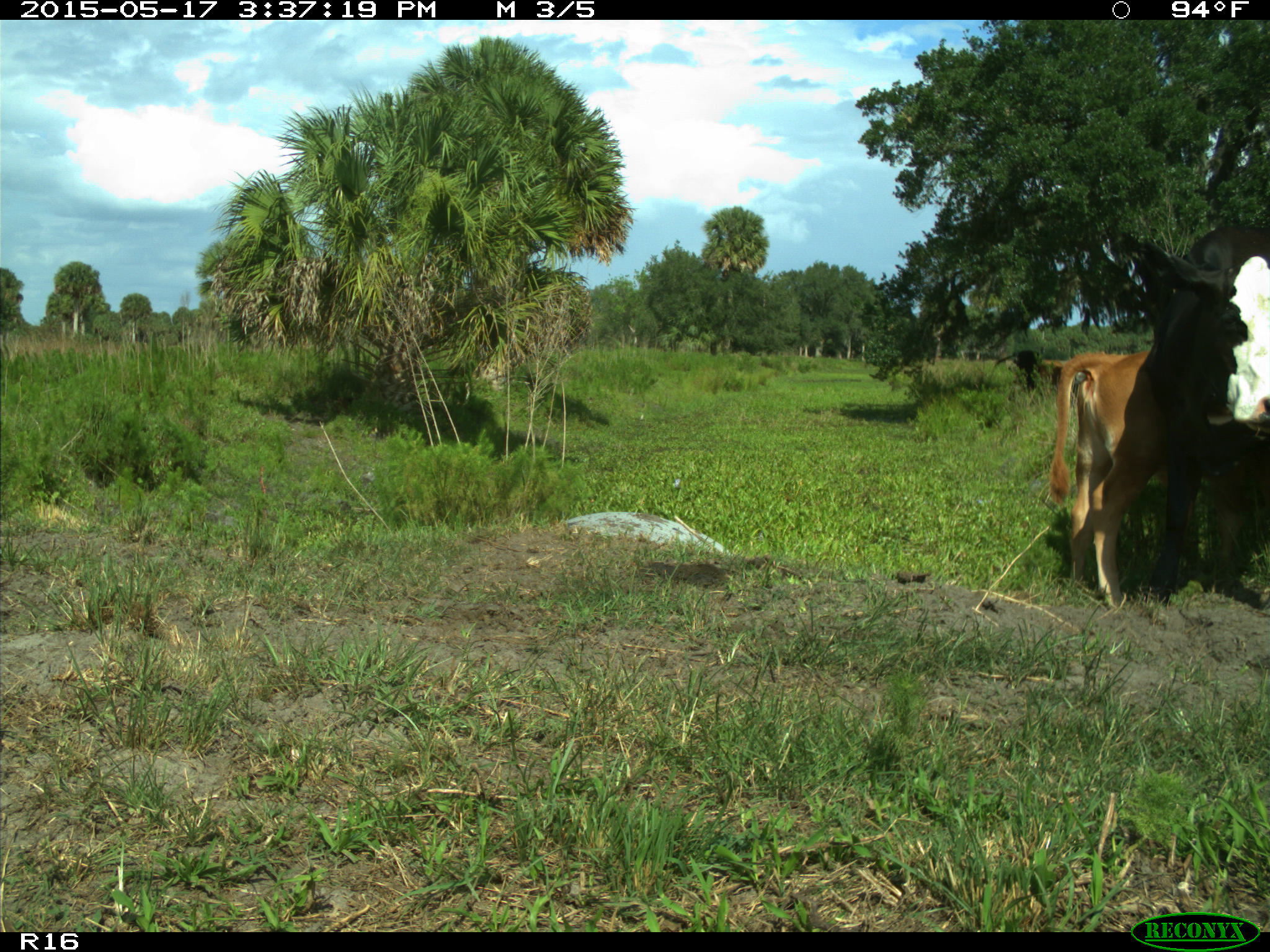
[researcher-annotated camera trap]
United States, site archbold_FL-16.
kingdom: Animalia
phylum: Chordata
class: Mammalia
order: Artiodactyla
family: Bovidae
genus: Bos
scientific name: Bos taurus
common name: domestic cow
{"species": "Bos taurus (domestic cow)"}